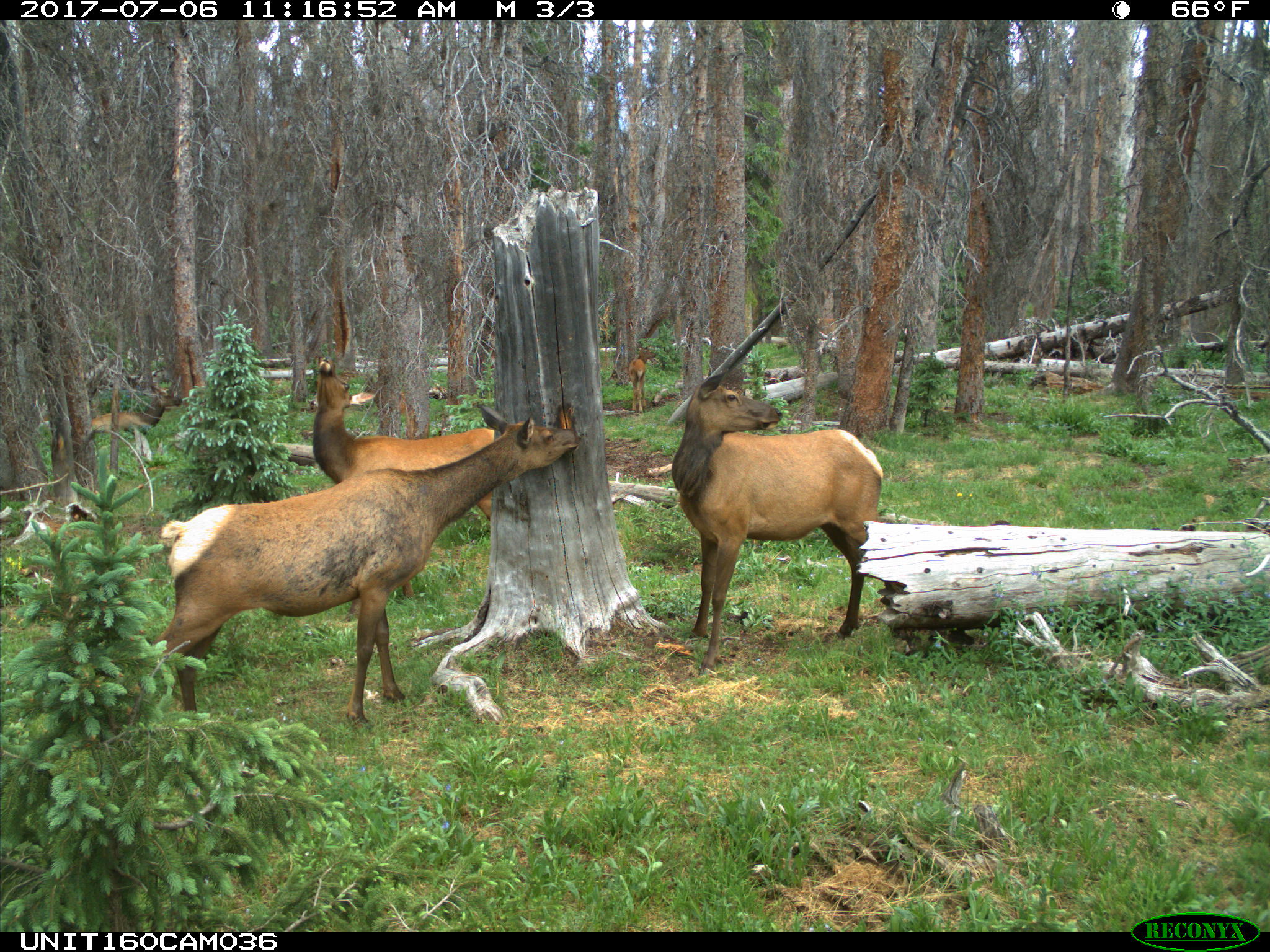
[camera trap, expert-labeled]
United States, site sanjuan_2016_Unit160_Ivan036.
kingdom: Animalia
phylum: Chordata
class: Mammalia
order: Artiodactyla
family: Cervidae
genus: Cervus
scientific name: Cervus elaphus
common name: red deer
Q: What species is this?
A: Cervus elaphus (red deer).